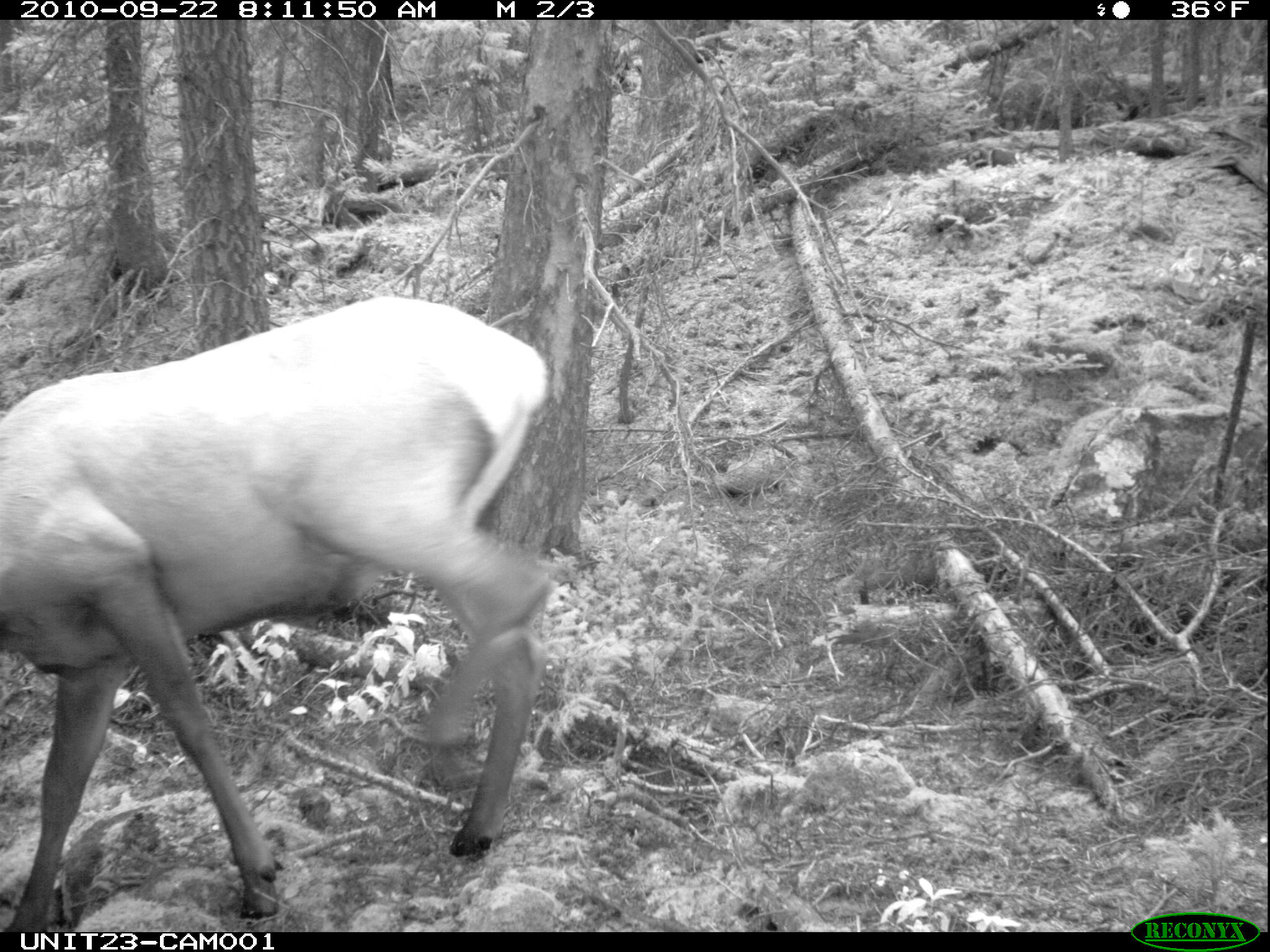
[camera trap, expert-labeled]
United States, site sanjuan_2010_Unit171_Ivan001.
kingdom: Animalia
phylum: Chordata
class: Mammalia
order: Artiodactyla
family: Cervidae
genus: Cervus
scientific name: Cervus elaphus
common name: red deer